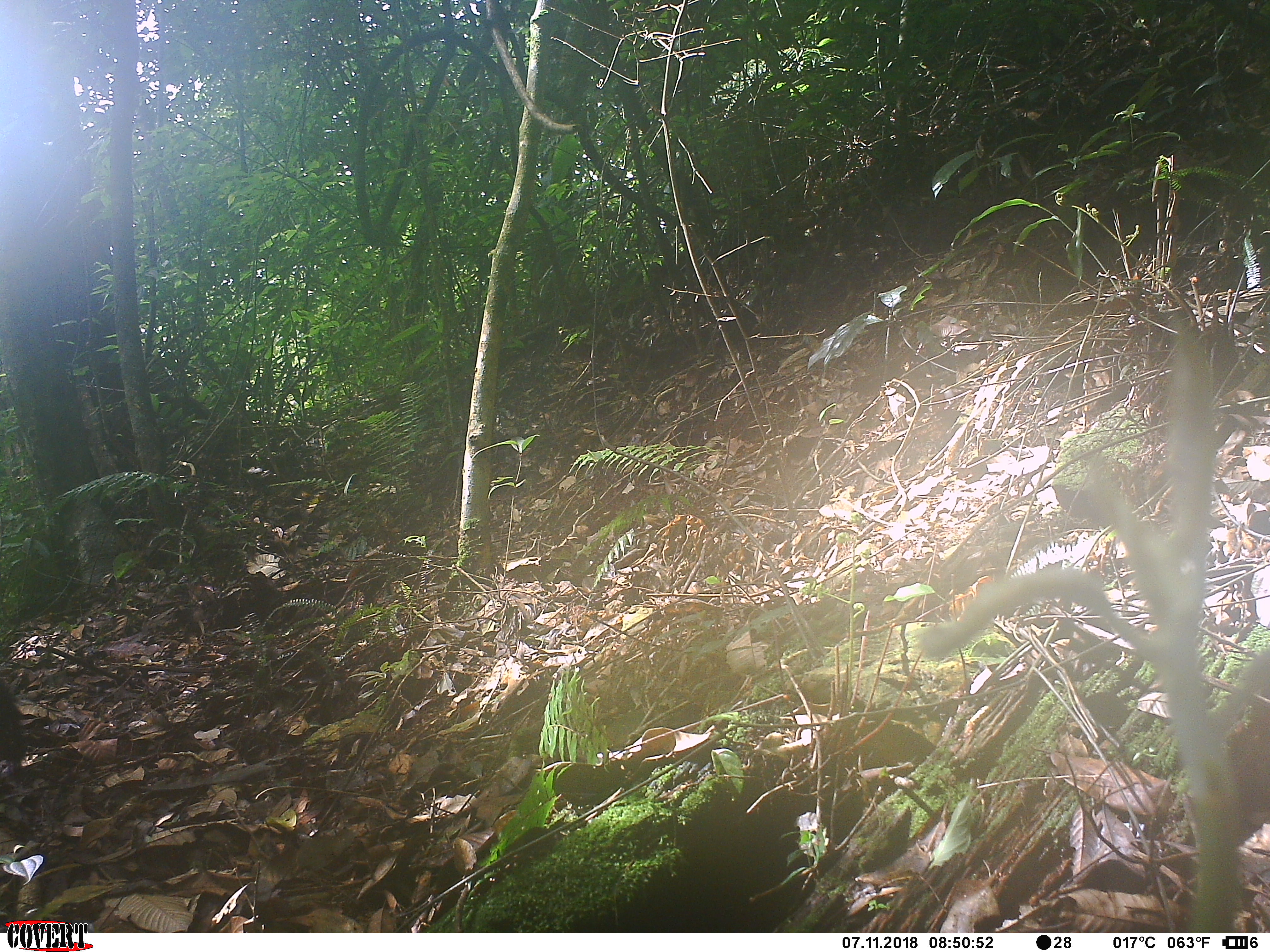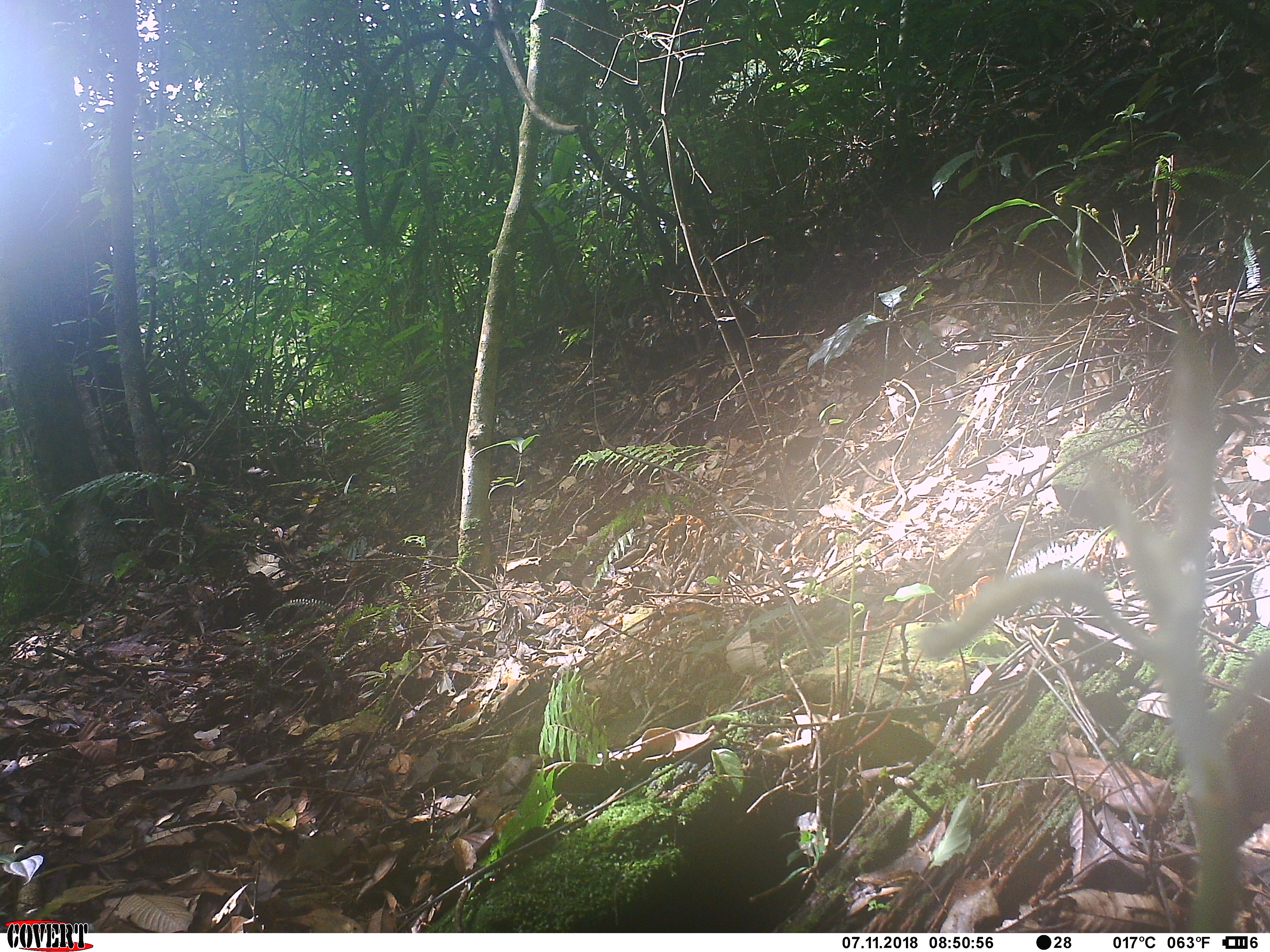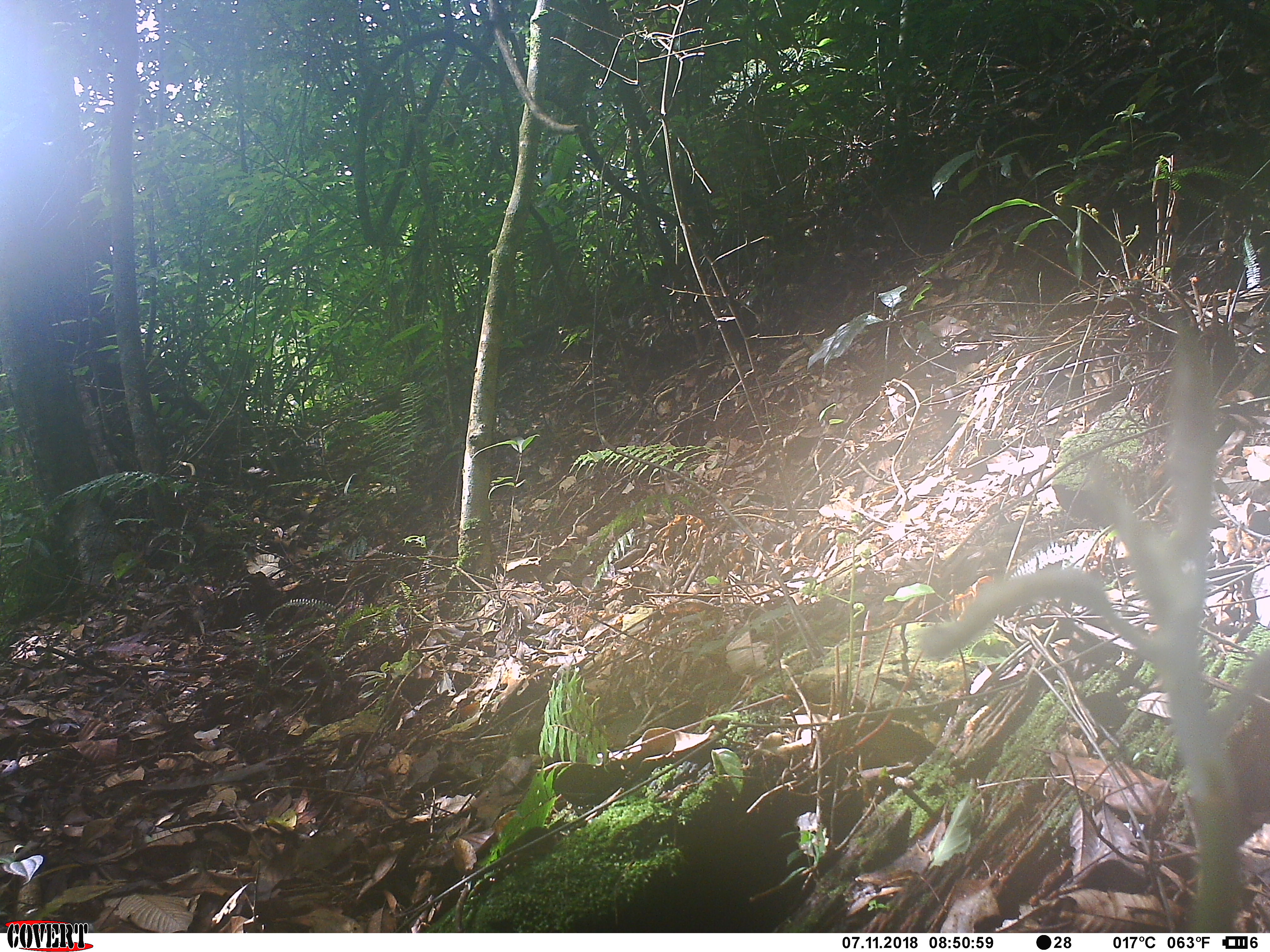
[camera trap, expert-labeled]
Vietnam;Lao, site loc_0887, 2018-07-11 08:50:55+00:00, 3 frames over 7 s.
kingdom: Animalia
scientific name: Animalia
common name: animal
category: unidentified animal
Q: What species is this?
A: Unidentified animal (animal) (Animalia).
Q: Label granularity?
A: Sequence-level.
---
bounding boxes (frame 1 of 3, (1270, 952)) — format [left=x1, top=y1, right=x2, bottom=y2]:
unidentified animal: [left=0, top=677, right=26, bottom=784]